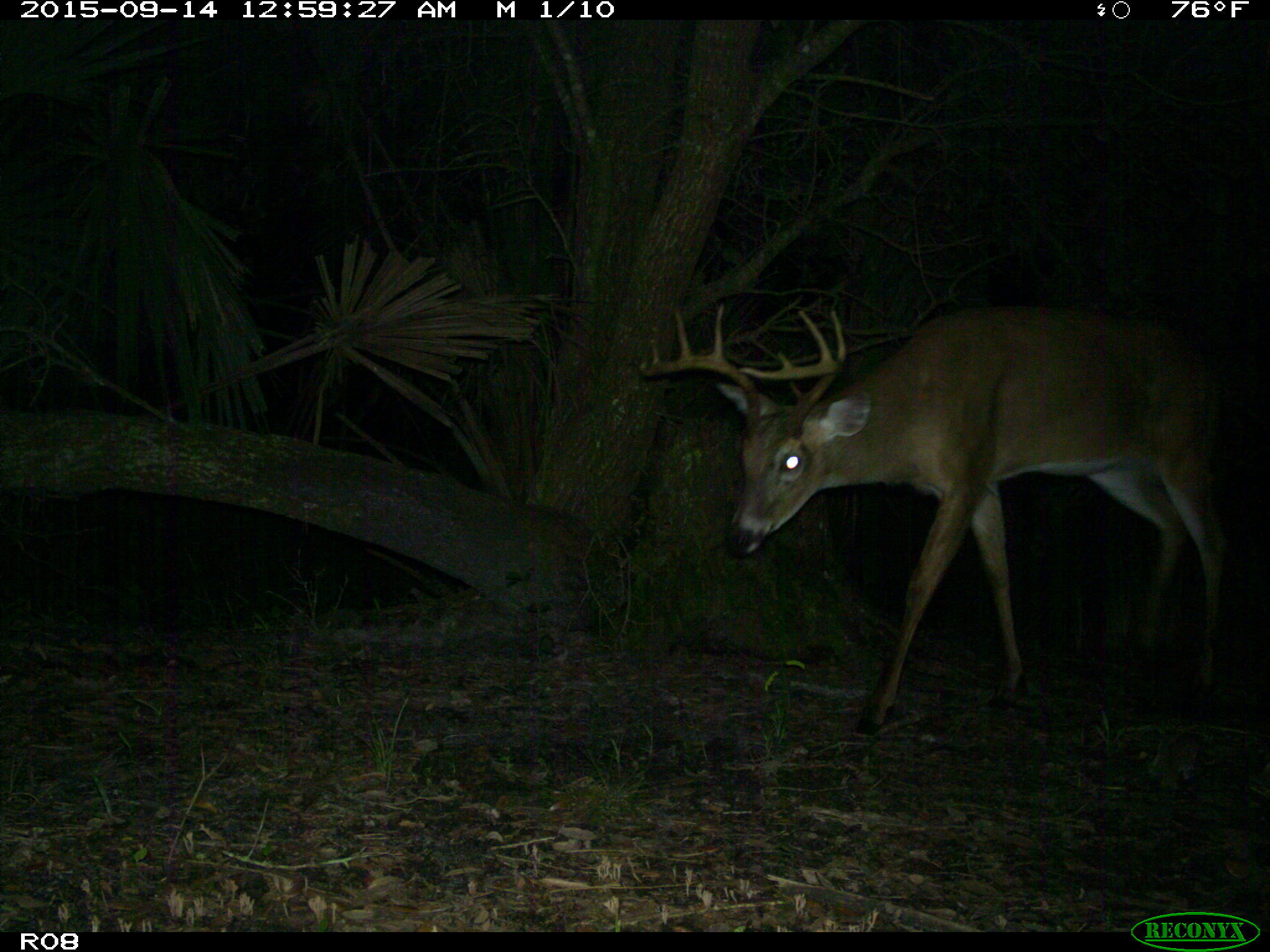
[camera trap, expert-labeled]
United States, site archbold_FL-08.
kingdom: Animalia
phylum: Chordata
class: Mammalia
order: Artiodactyla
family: Cervidae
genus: Odocoileus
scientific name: Odocoileus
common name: deer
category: unidentified deer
Unidentified deer (deer) (Odocoileus).